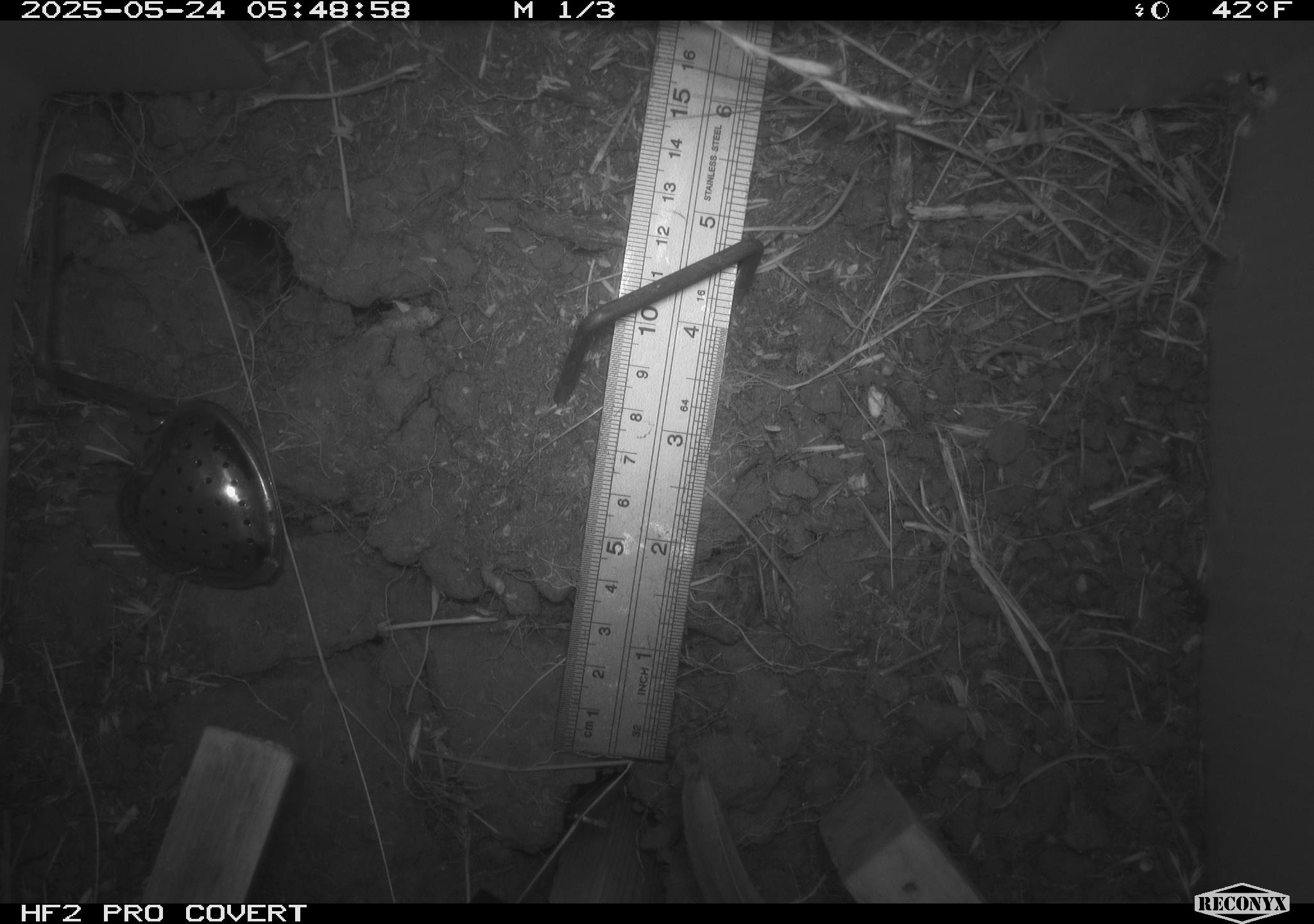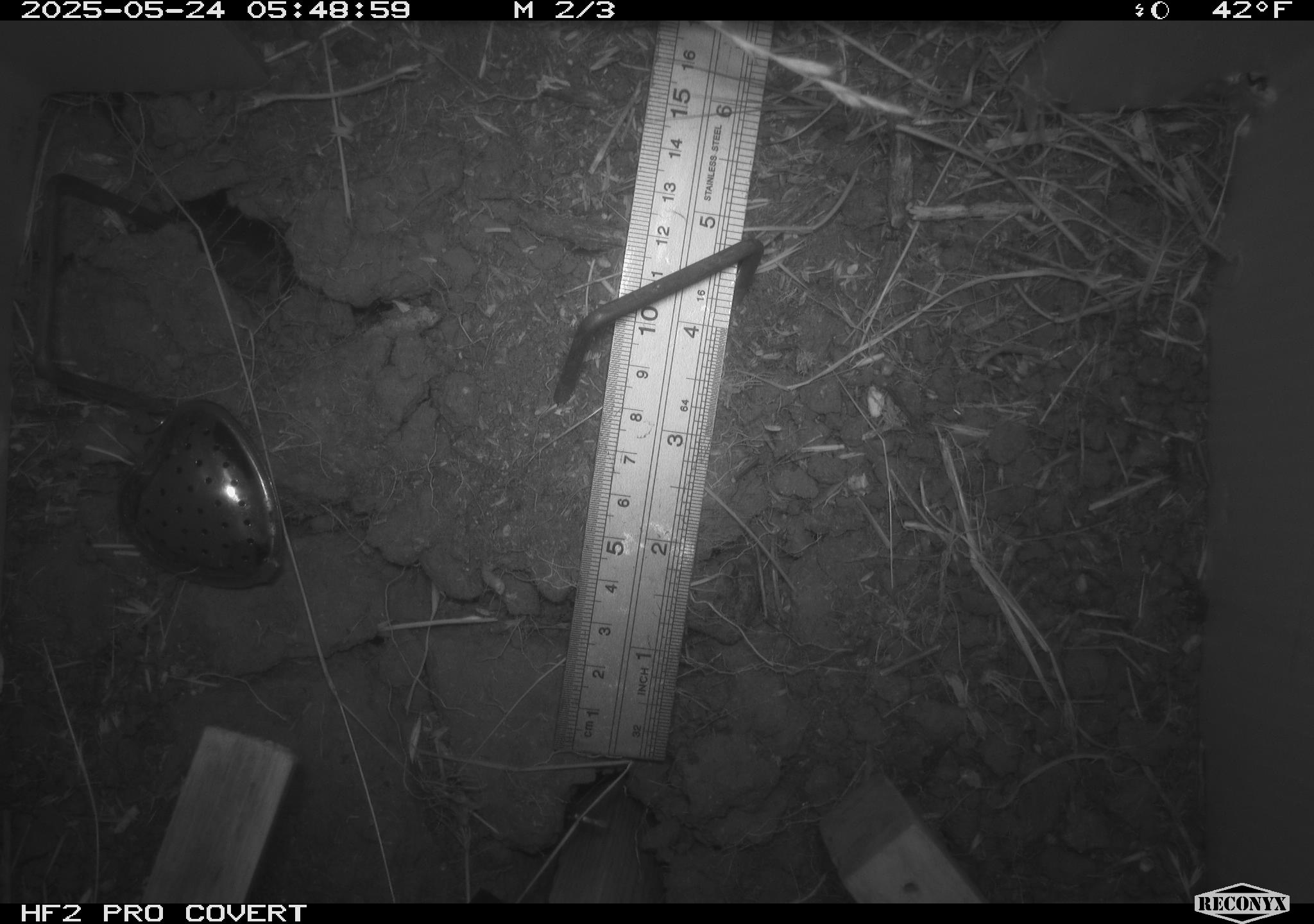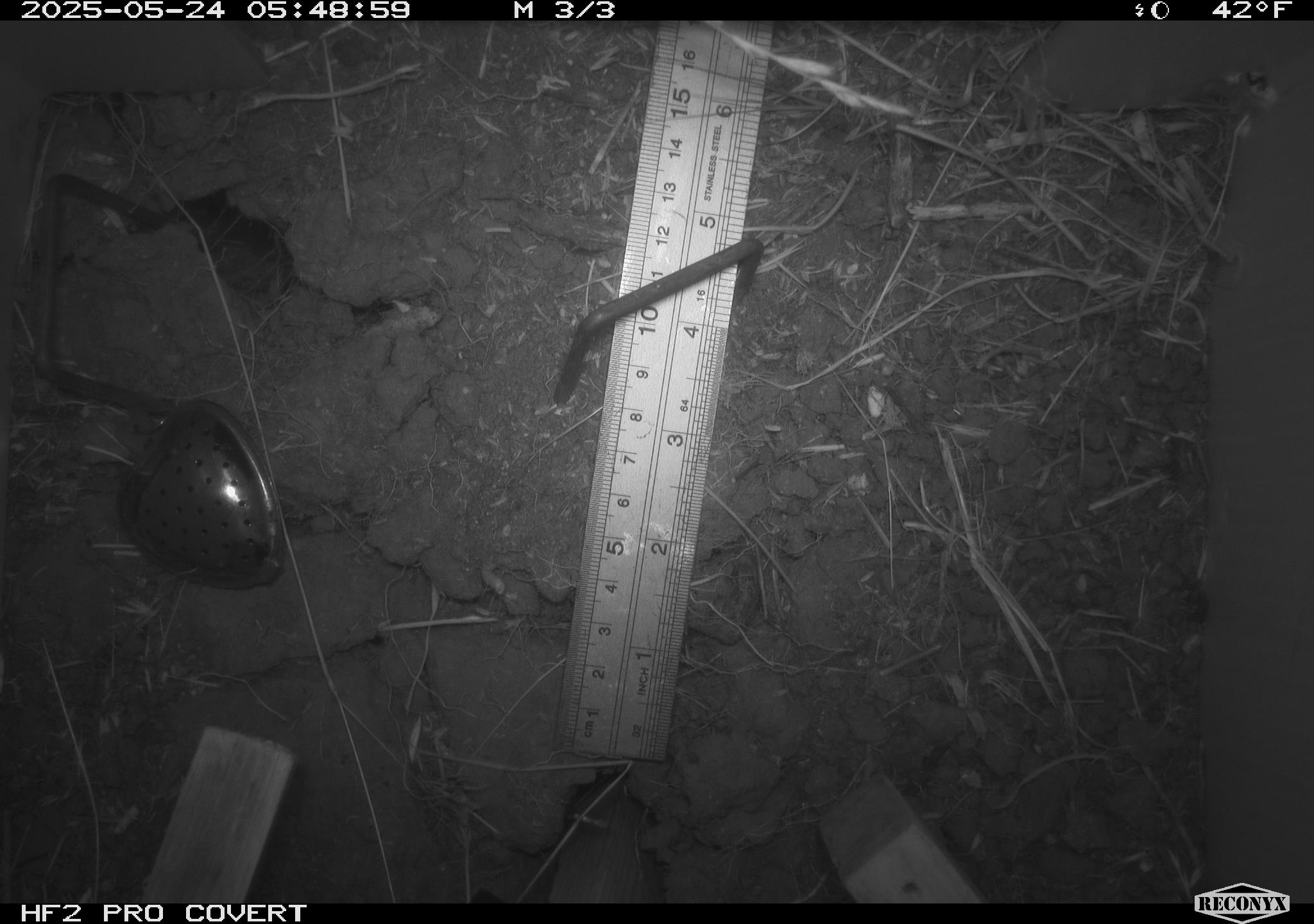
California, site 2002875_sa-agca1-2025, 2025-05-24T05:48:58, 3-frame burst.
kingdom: Animalia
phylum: Chordata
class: Mammalia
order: Rodentia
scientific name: Rodentia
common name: rodent